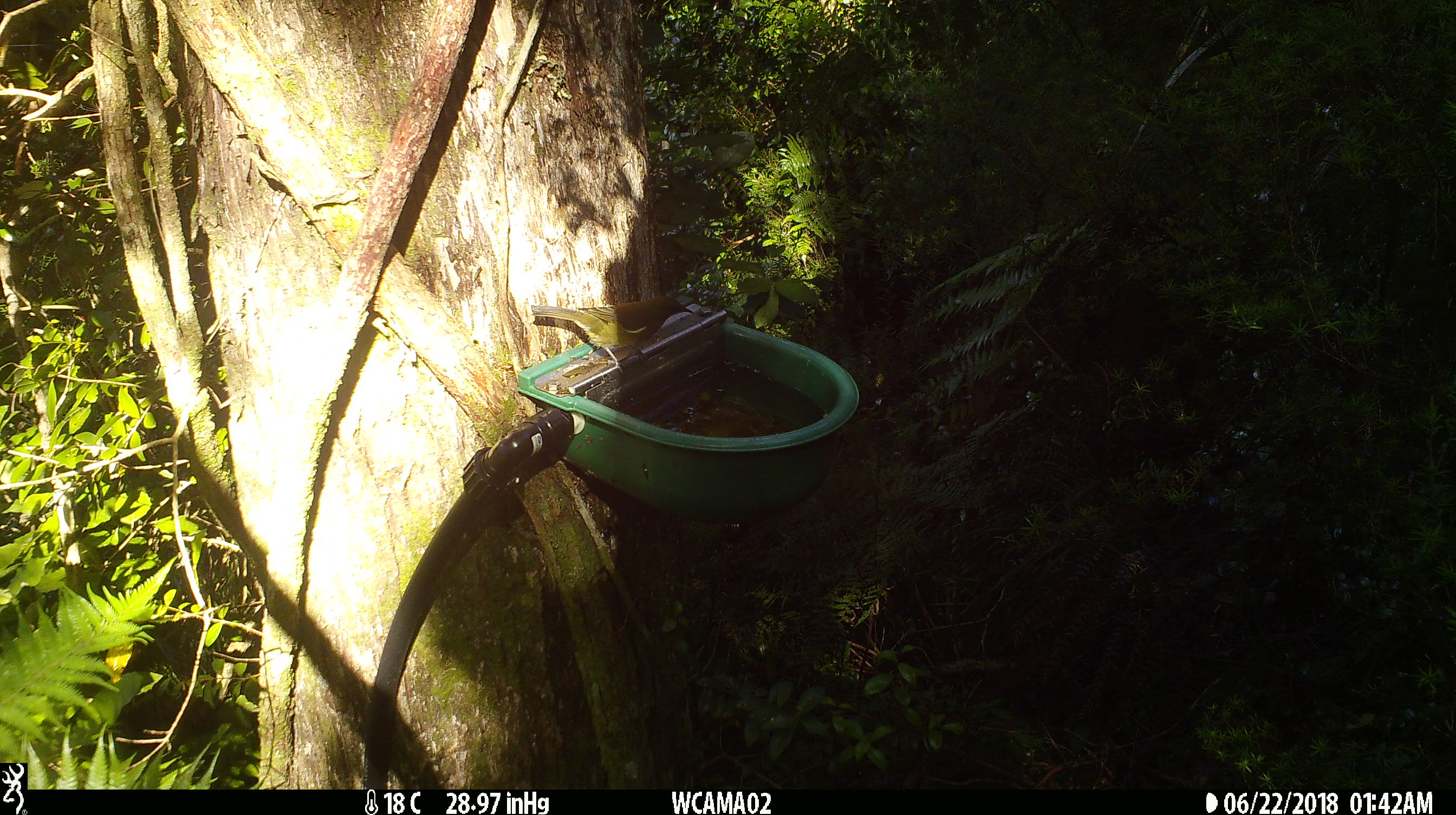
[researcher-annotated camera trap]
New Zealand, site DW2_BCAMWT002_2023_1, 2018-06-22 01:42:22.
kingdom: Animalia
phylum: Chordata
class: Aves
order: Passeriformes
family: Meliphagidae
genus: Anthornis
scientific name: Anthornis melanura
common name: new zealand bellbird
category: bellbird